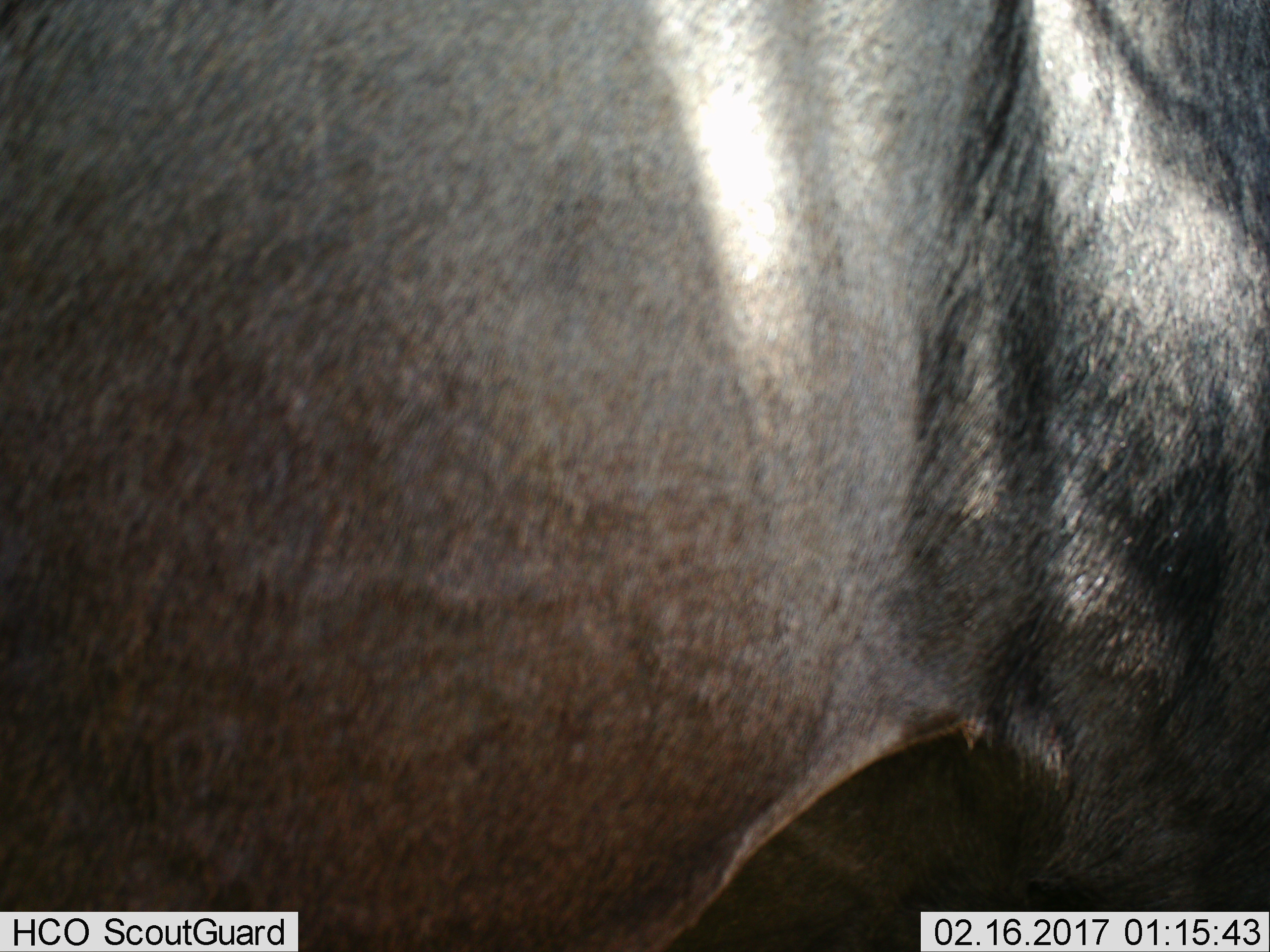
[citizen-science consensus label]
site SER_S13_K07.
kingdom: Animalia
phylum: Chordata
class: Mammalia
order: Artiodactyla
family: Bovidae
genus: Connochaetes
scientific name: Connochaetes taurinus taurinus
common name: blue wildebeest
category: wildebeestblue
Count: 1.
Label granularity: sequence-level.